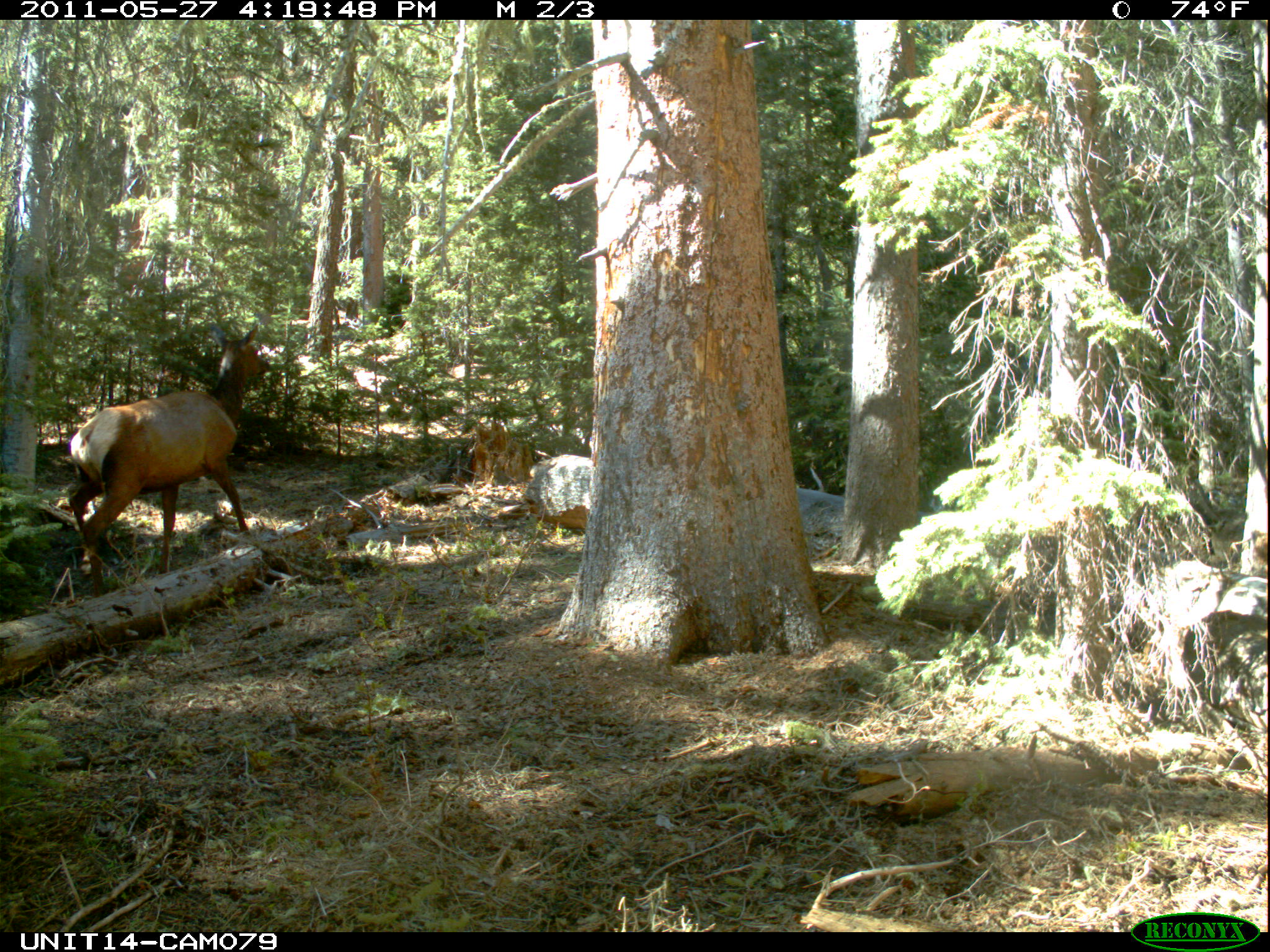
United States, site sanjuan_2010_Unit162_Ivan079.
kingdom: Animalia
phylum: Chordata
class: Mammalia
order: Artiodactyla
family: Cervidae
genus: Cervus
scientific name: Cervus elaphus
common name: red deer